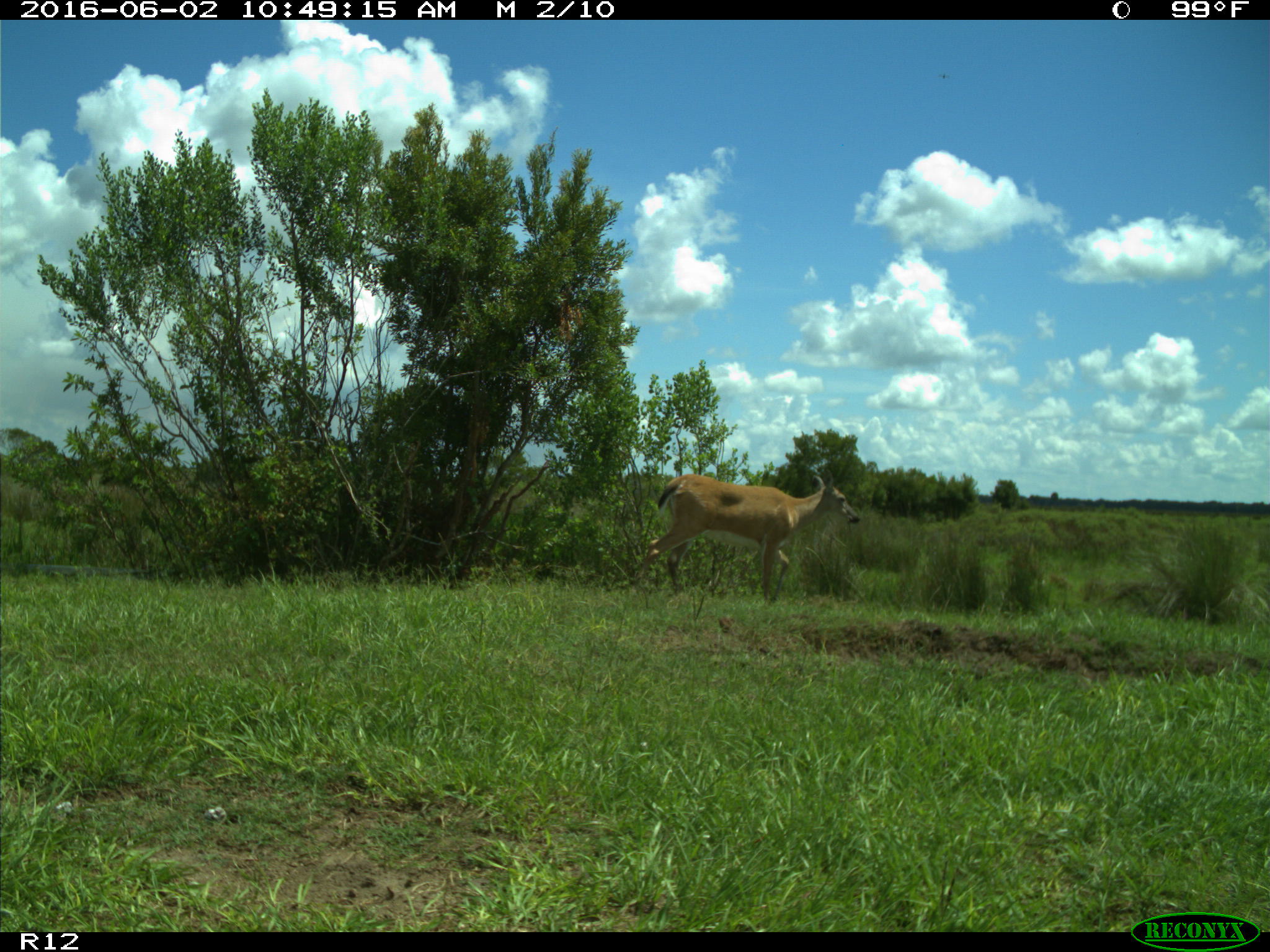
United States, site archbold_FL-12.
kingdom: Animalia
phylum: Chordata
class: Mammalia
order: Artiodactyla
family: Cervidae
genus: Odocoileus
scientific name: Odocoileus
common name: deer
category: unidentified deer